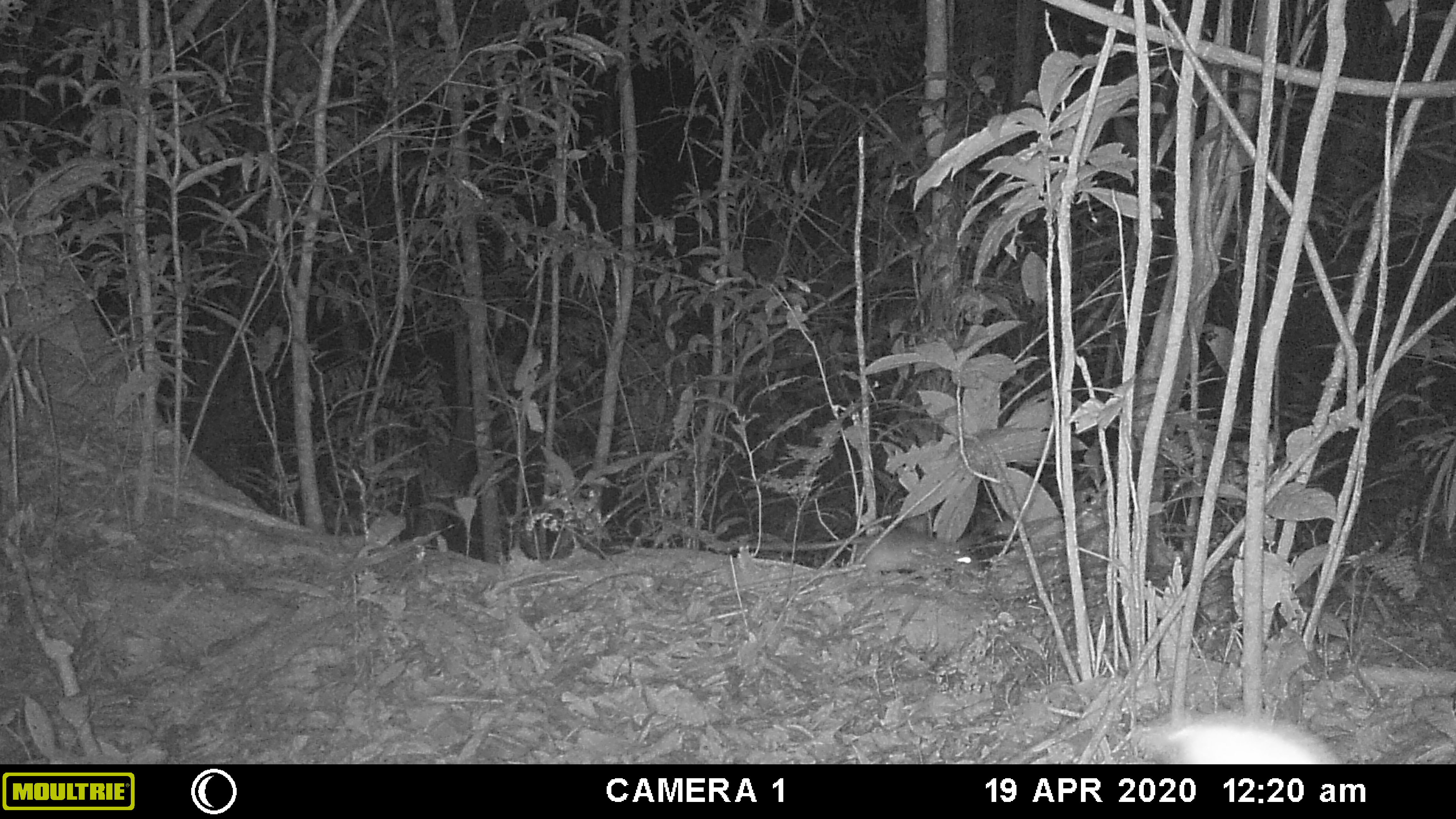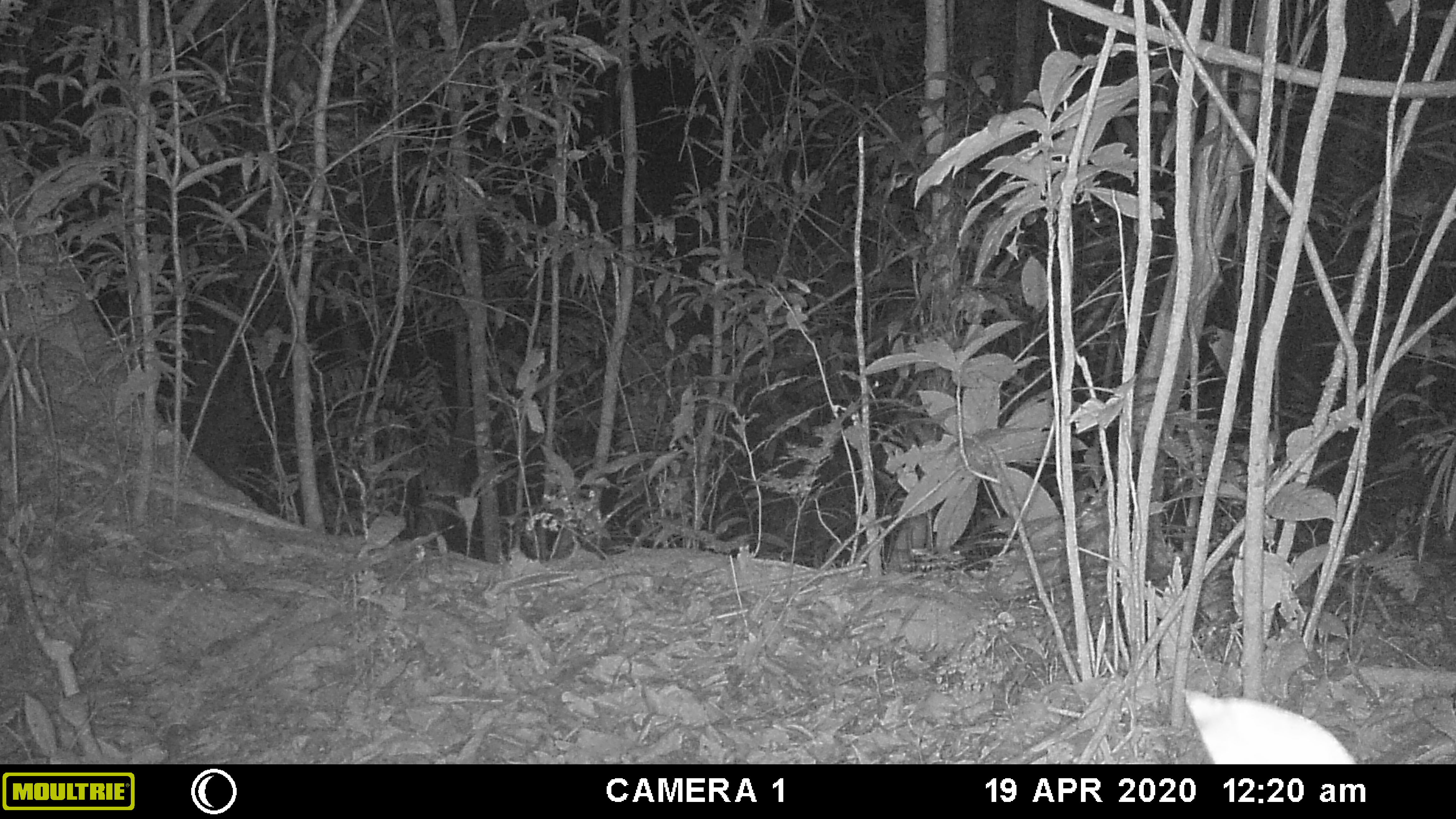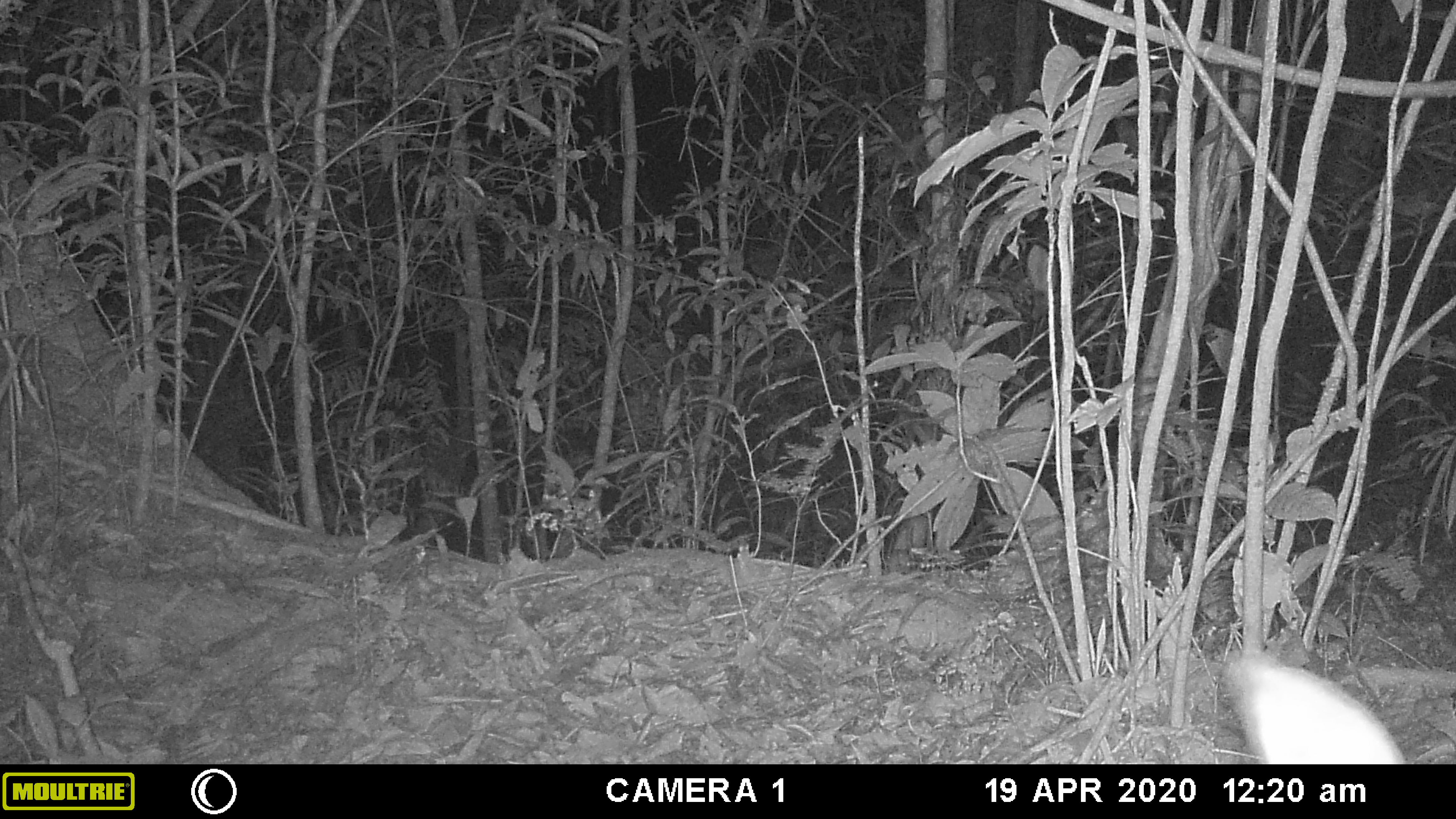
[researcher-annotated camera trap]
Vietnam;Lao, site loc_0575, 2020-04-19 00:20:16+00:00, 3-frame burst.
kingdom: Animalia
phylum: Chordata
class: Mammalia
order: Rodentia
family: Muridae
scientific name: Muridae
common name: old-world mice and rats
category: unidentified murid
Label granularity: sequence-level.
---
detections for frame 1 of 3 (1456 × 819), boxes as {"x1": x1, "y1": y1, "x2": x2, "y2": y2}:
unidentified murid: {"x1": 726, "y1": 526, "x2": 981, "y2": 584}